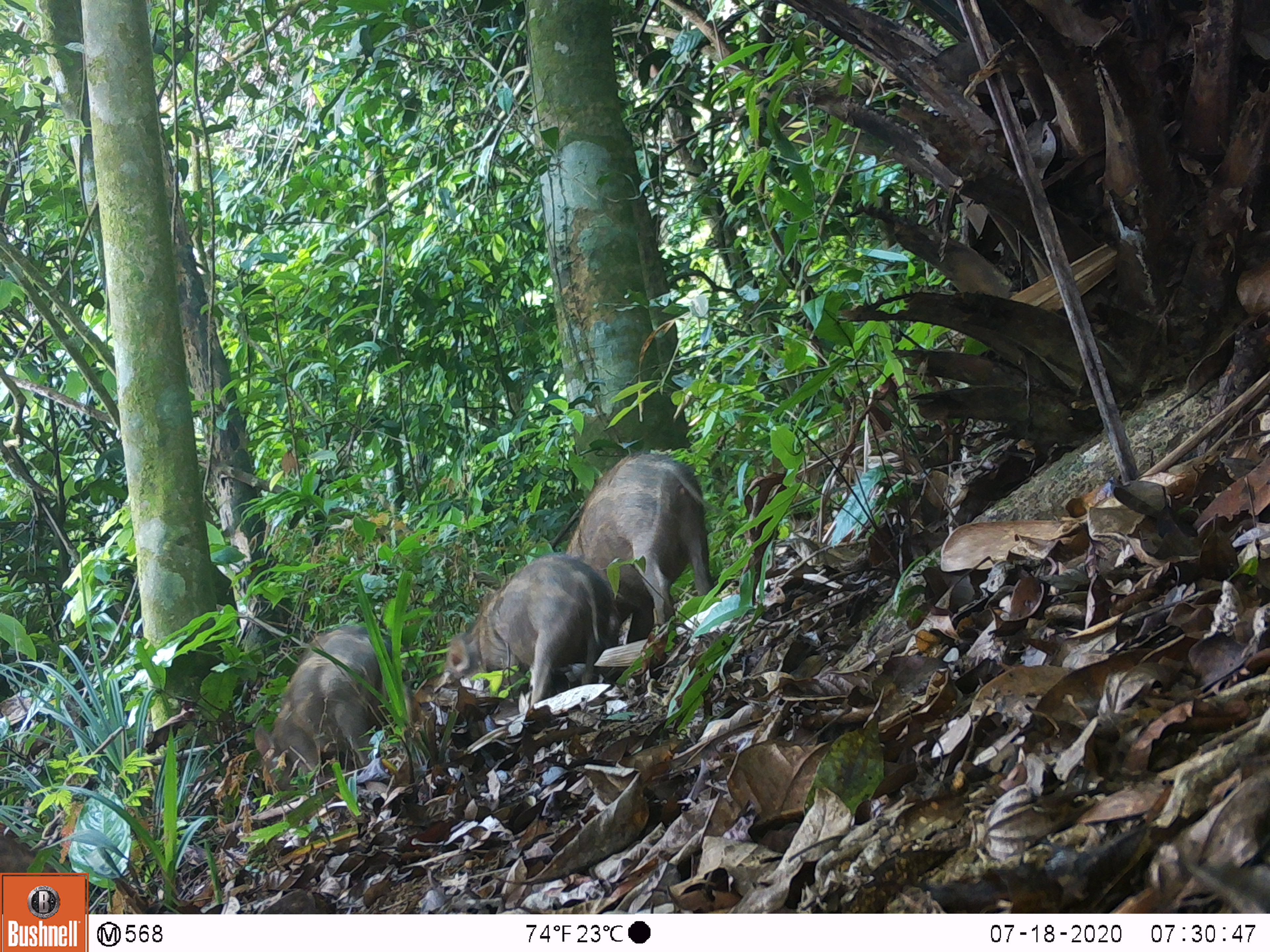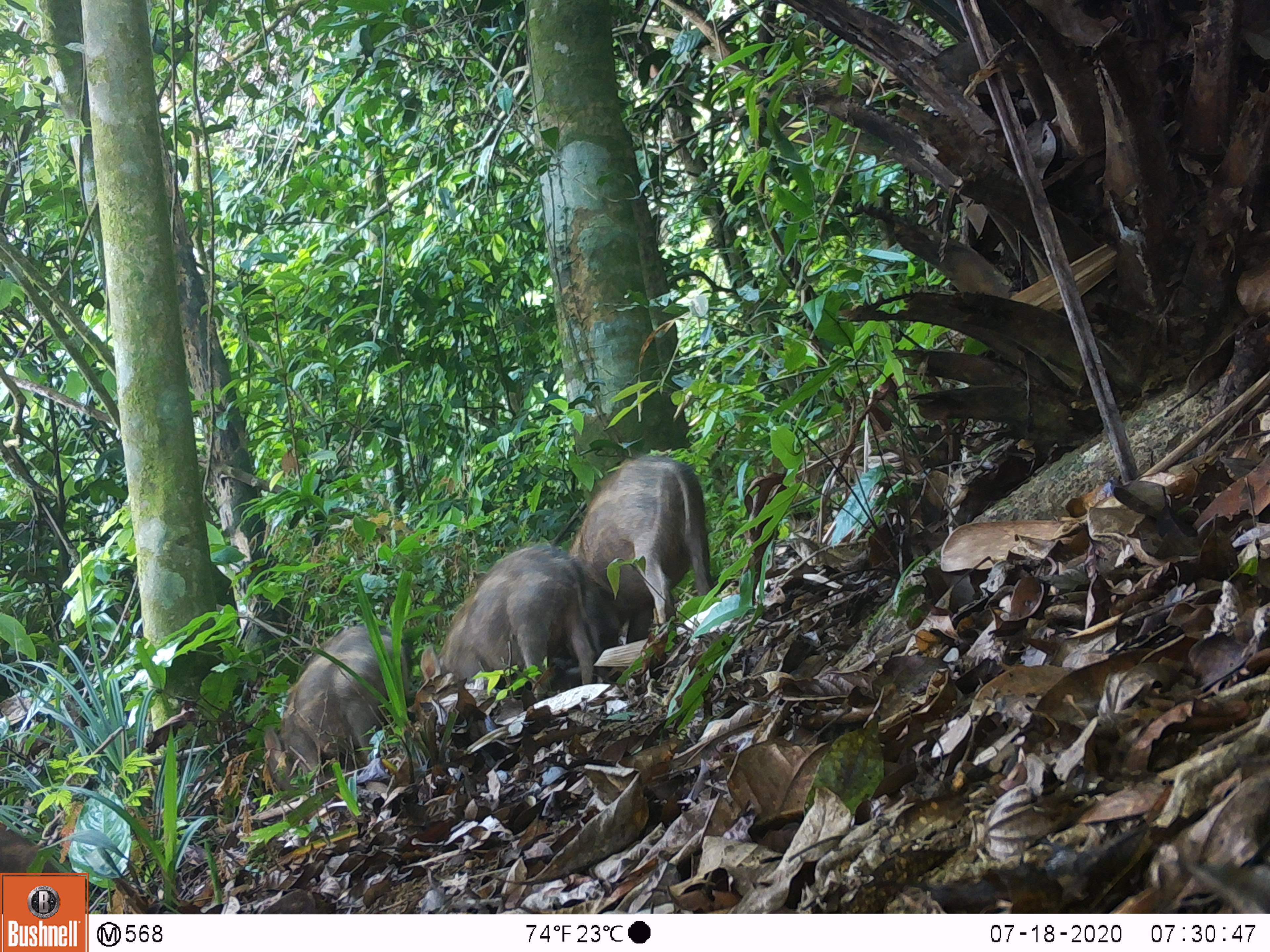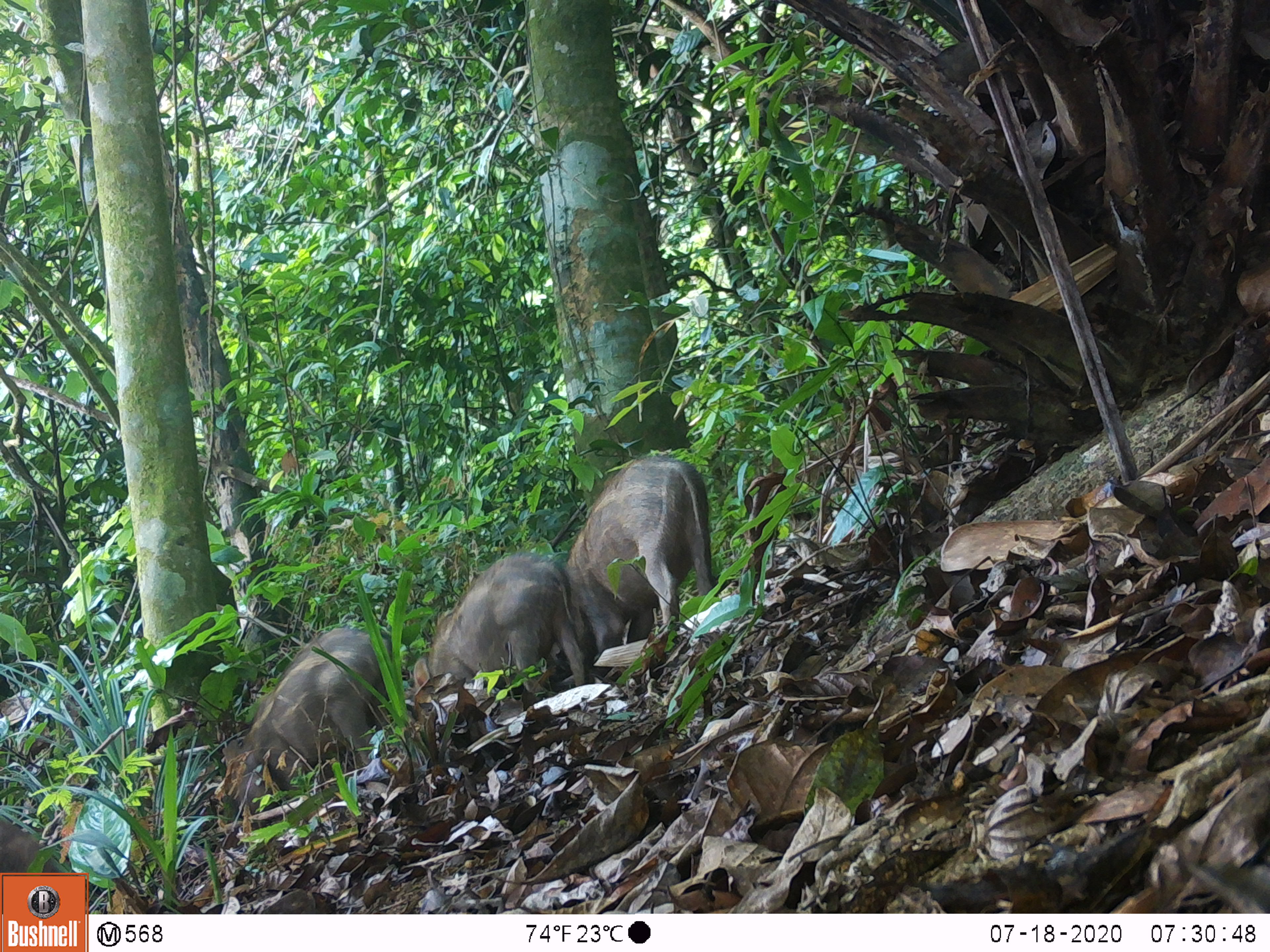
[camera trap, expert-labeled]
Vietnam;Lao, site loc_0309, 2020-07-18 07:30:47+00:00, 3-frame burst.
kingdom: Animalia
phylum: Chordata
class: Mammalia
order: Artiodactyla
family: Suidae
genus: Sus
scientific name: Sus scrofa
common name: eurasian wild pig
Eurasian wild pig (Sus scrofa). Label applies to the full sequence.